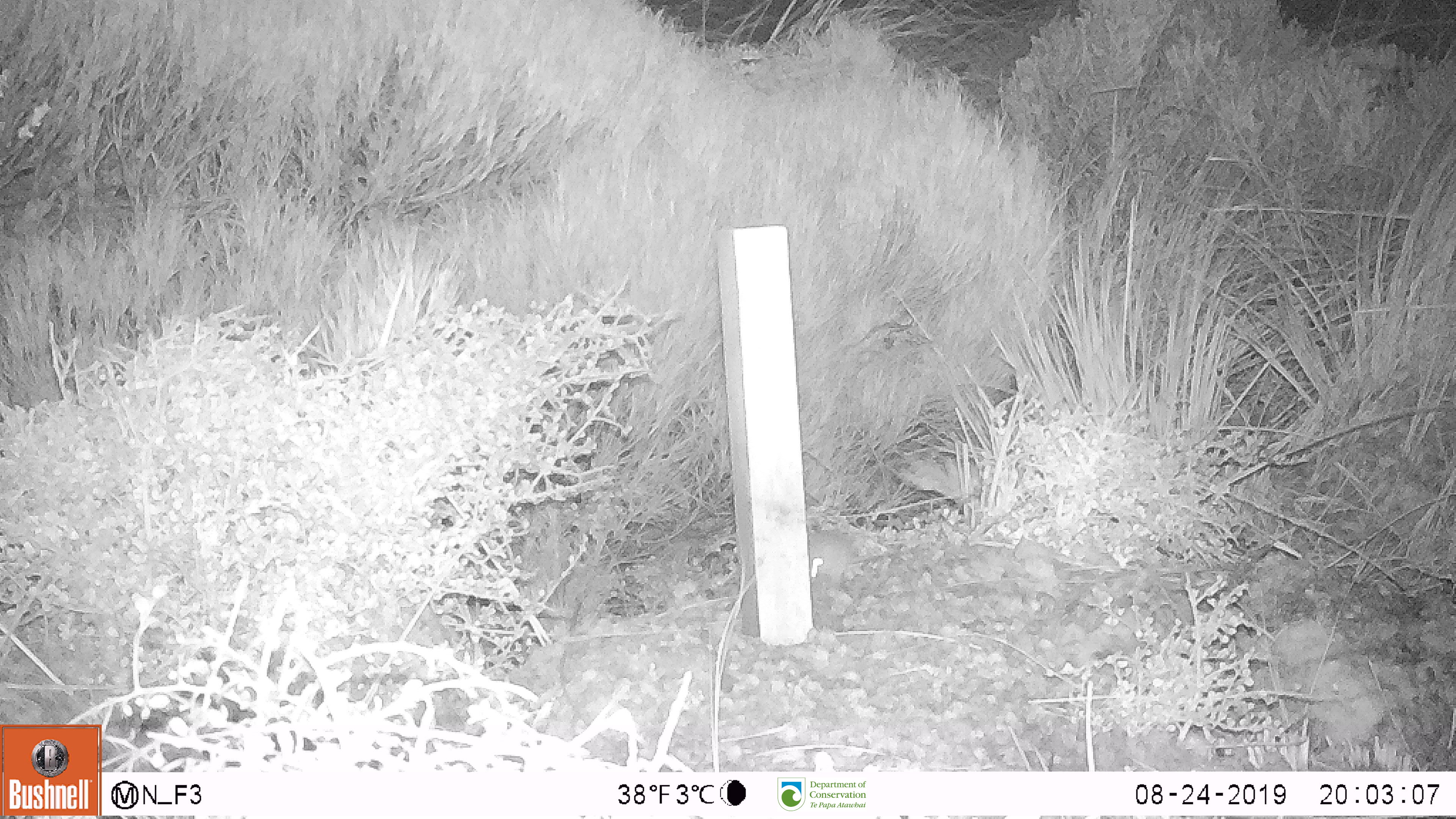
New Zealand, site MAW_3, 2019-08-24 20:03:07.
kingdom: Animalia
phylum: Chordata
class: Mammalia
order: Rodentia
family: Muridae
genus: Mus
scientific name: Mus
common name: mouse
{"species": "mouse (Mus)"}